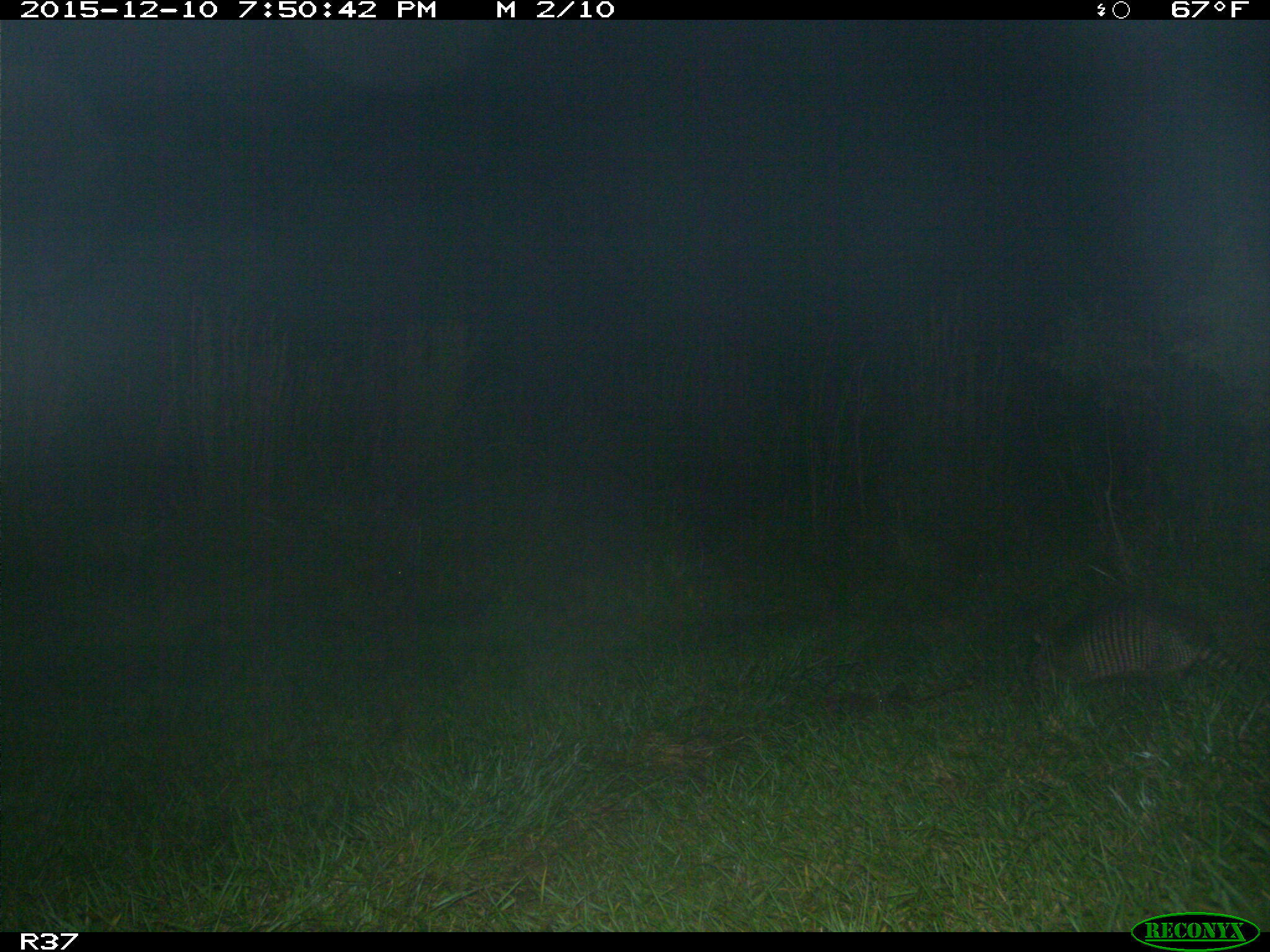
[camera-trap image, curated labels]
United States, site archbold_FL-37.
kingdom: Animalia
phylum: Chordata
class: Mammalia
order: Cingulata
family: Dasypodidae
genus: Dasypus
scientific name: Dasypus novemcinctus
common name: nine-banded armadillo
Dasypus novemcinctus (nine-banded armadillo).